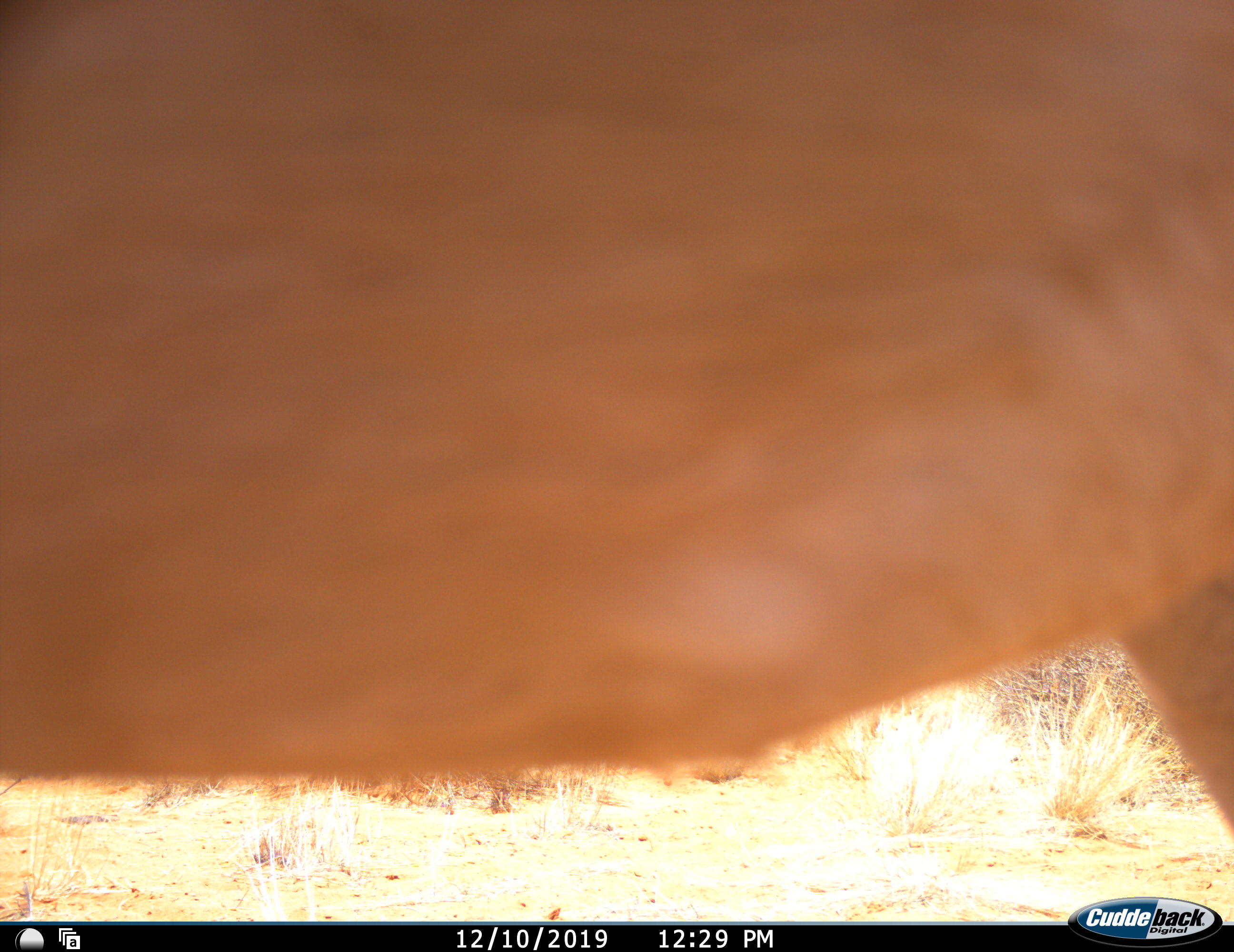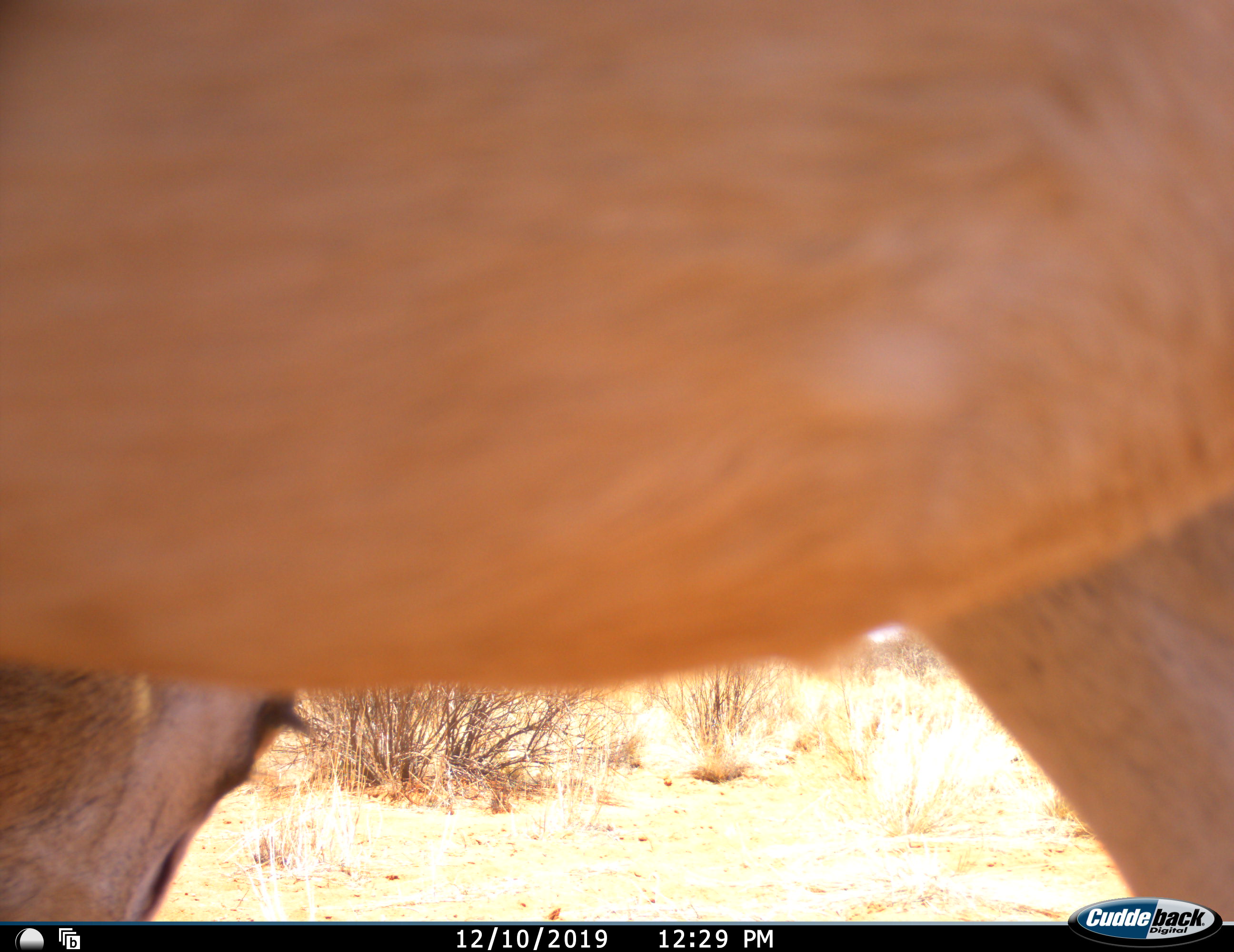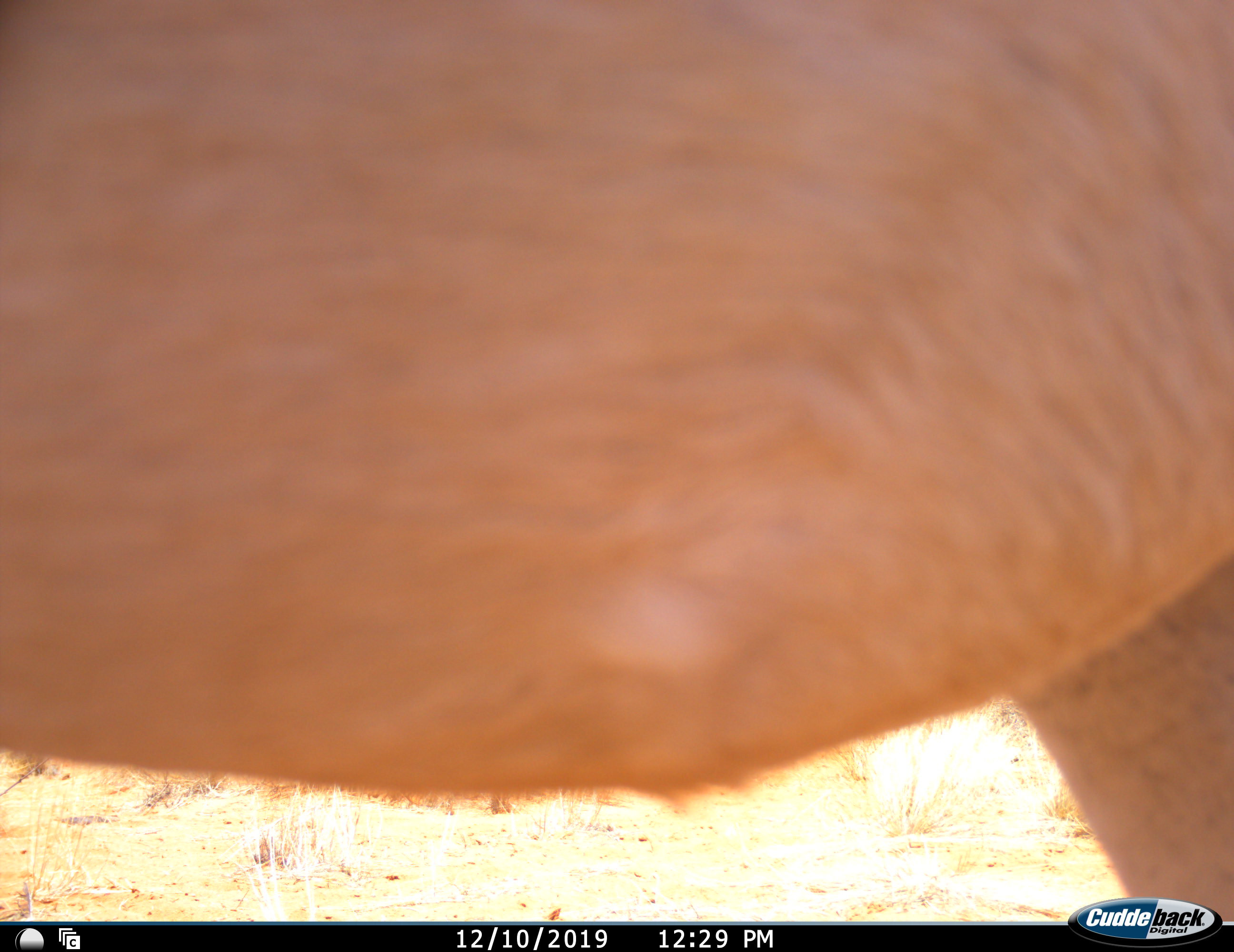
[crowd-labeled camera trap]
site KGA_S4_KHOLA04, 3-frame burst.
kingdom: Animalia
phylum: Chordata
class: Mammalia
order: Artiodactyla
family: Bovidae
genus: Antidorcas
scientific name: Antidorcas marsupialis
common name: springbok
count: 1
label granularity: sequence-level